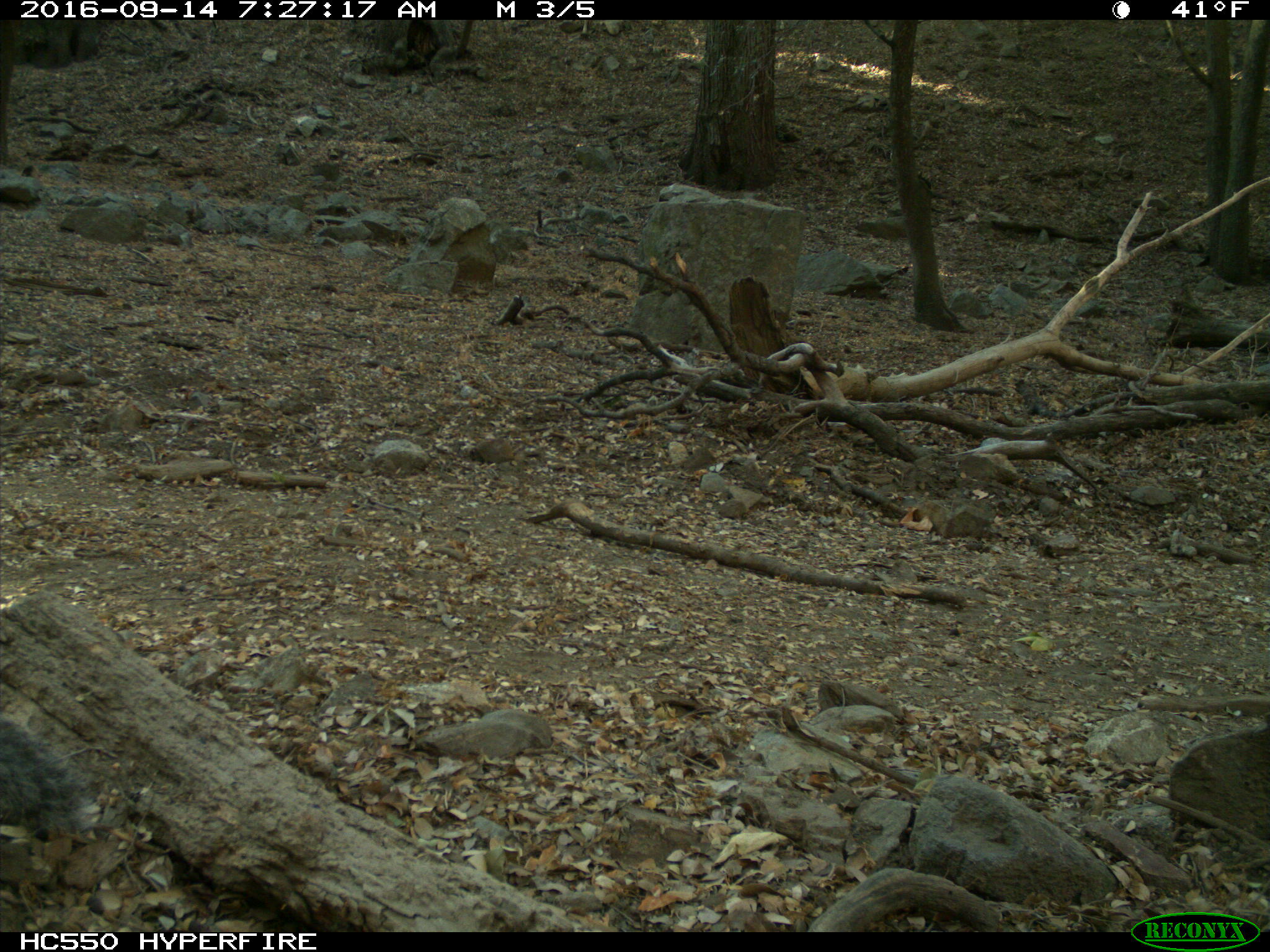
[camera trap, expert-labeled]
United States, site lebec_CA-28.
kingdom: Animalia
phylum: Chordata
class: Mammalia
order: Rodentia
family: Sciuridae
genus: Sciurus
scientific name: Sciurus carolinensis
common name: eastern gray squirrel